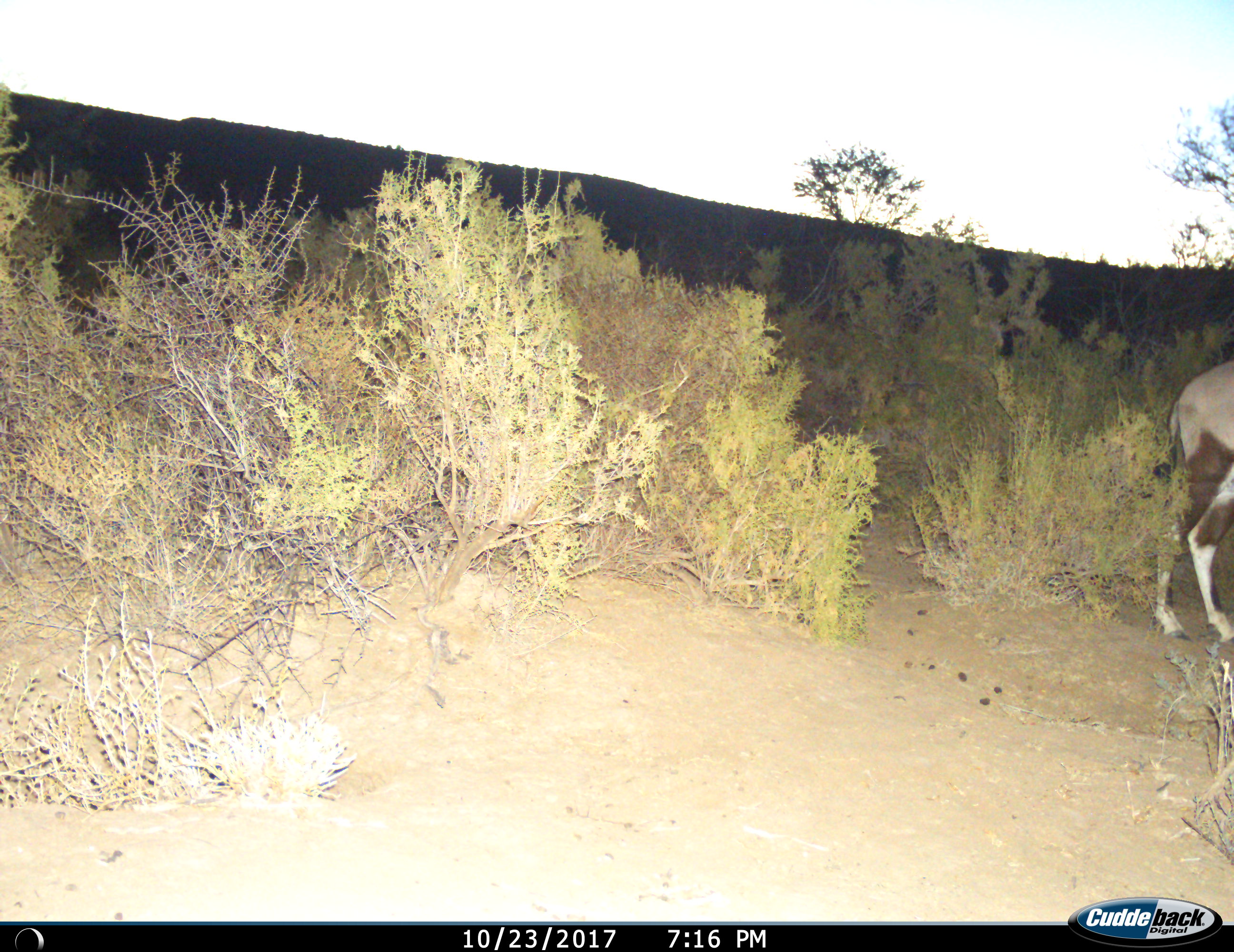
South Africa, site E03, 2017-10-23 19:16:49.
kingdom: Animalia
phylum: Chordata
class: Mammalia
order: Artiodactyla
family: Bovidae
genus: Oryx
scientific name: Oryx gazella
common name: gemsbok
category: gemsbokoryx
Gemsbokoryx (gemsbok) (Oryx gazella), count 1. Behavior (volunteer vote fractions): standing 100%, resting 0%, moving 0%, interacting 0%. Young present (vote fraction): 0%. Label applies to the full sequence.